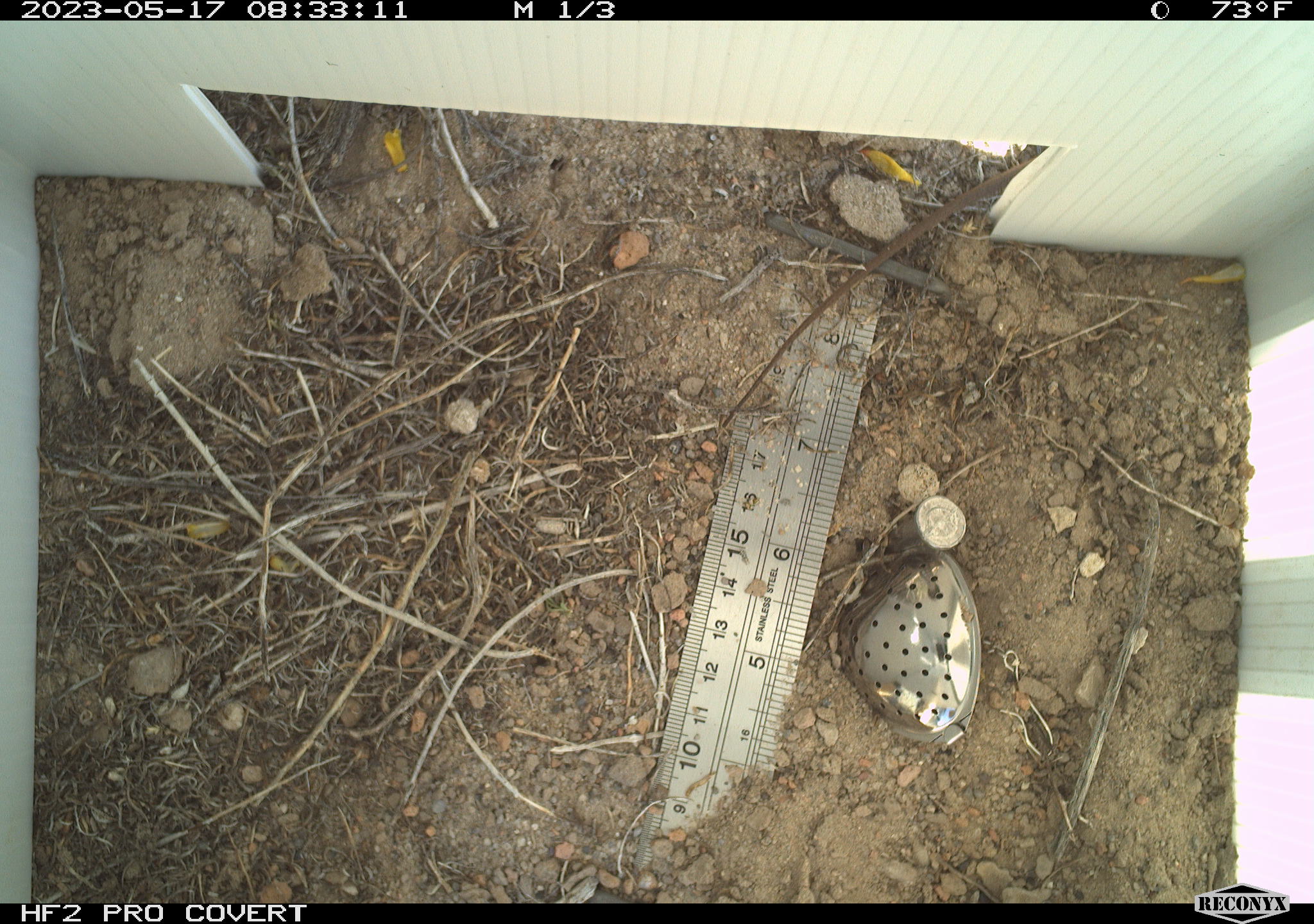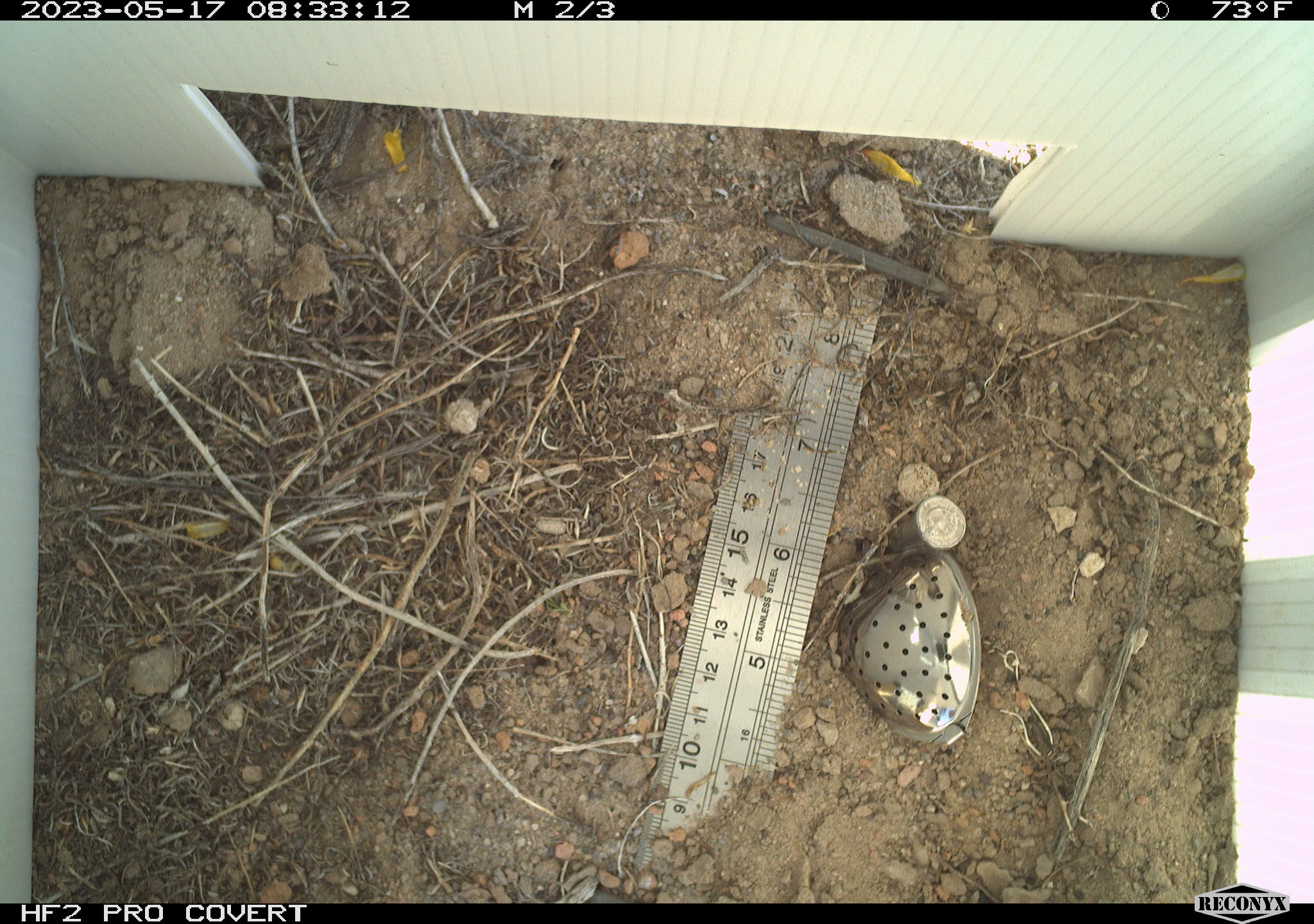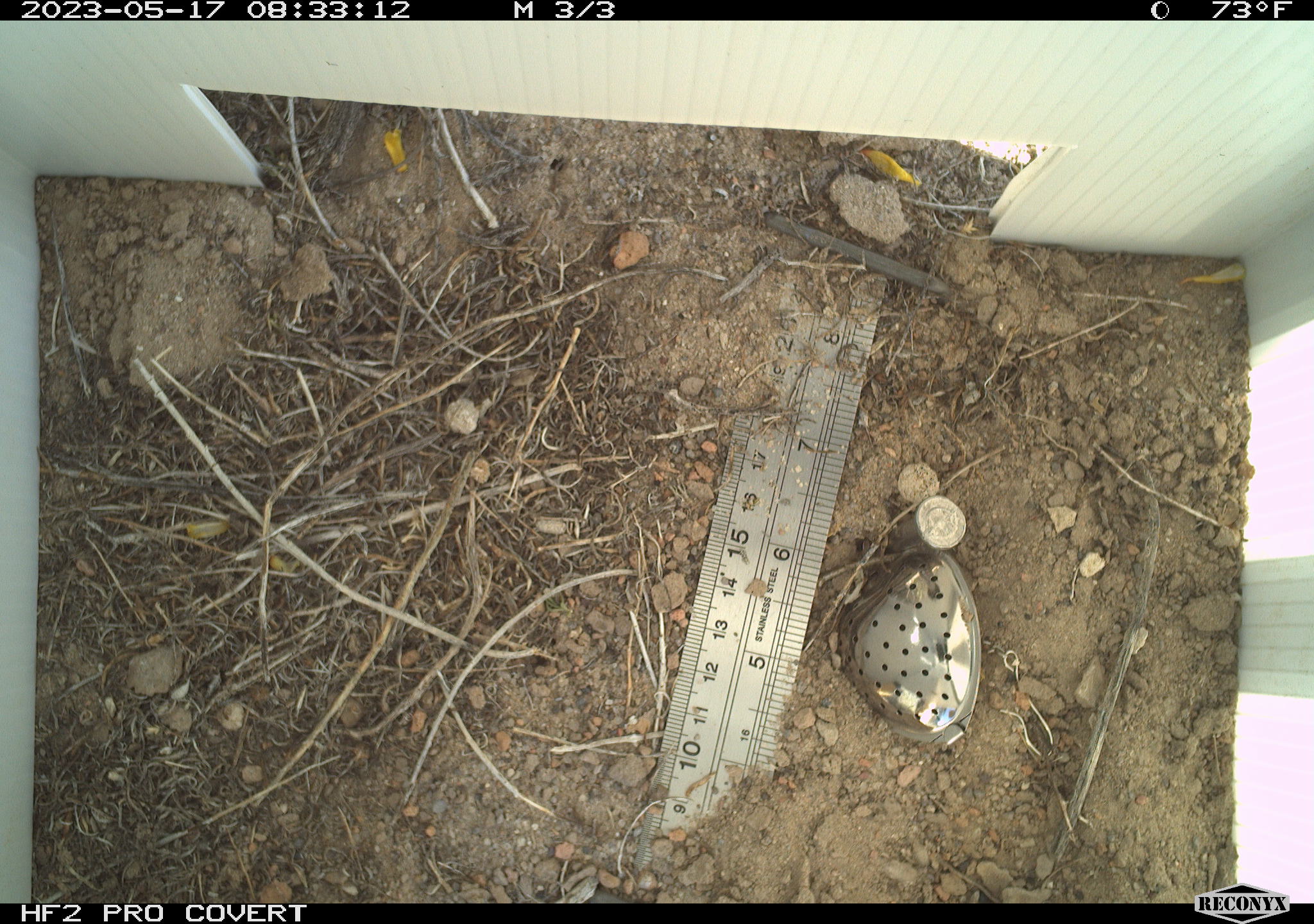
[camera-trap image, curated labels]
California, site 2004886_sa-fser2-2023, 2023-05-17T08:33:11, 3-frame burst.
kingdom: Animalia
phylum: Chordata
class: Reptilia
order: Squamata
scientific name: Squamata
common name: lizards and snakes